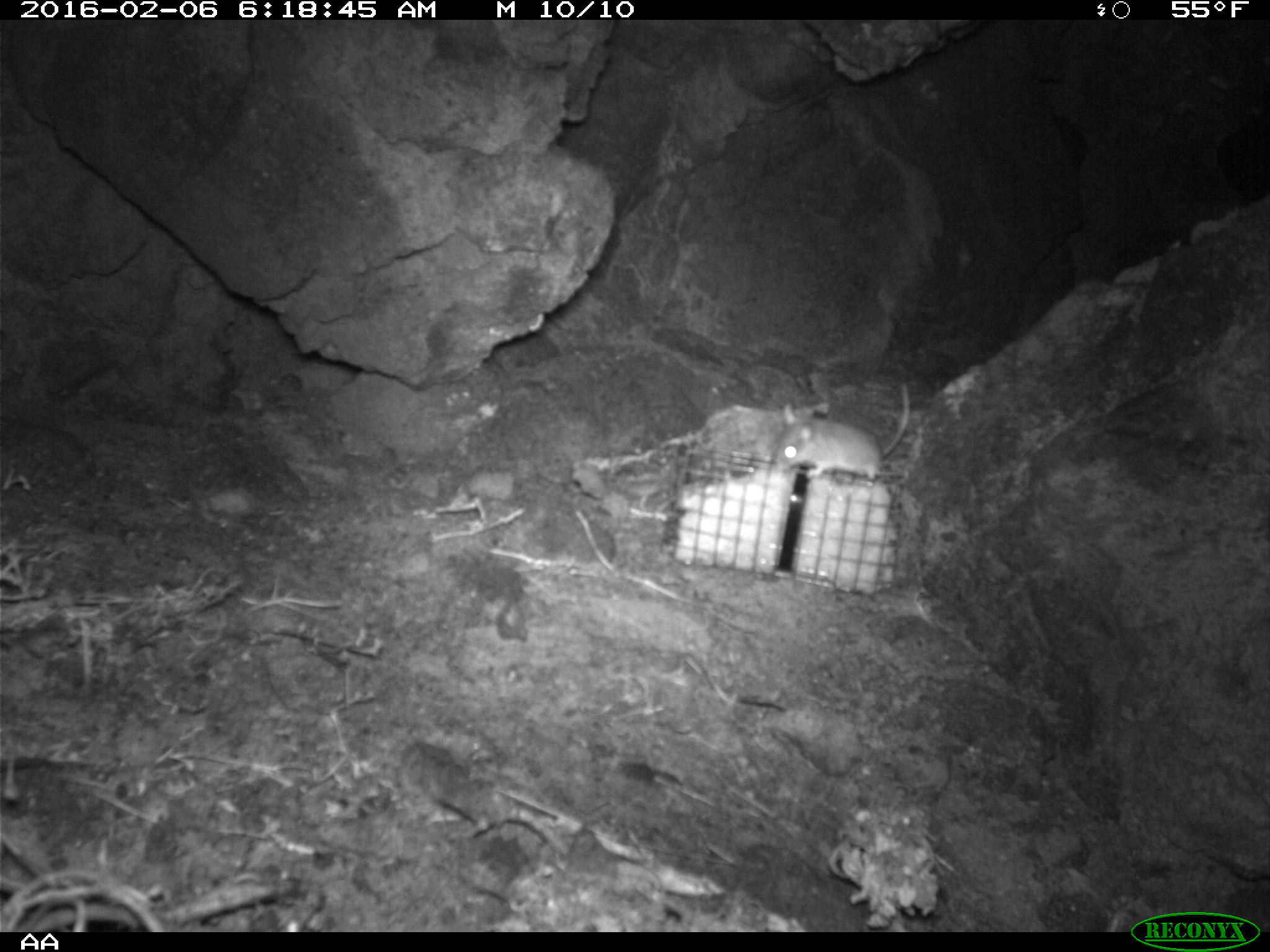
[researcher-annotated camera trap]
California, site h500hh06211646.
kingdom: Animalia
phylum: Chordata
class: Mammalia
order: Rodentia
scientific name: Rodentia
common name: rodent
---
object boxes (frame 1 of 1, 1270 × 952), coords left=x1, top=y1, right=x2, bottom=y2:
rodent: left=777, top=382, right=909, bottom=480